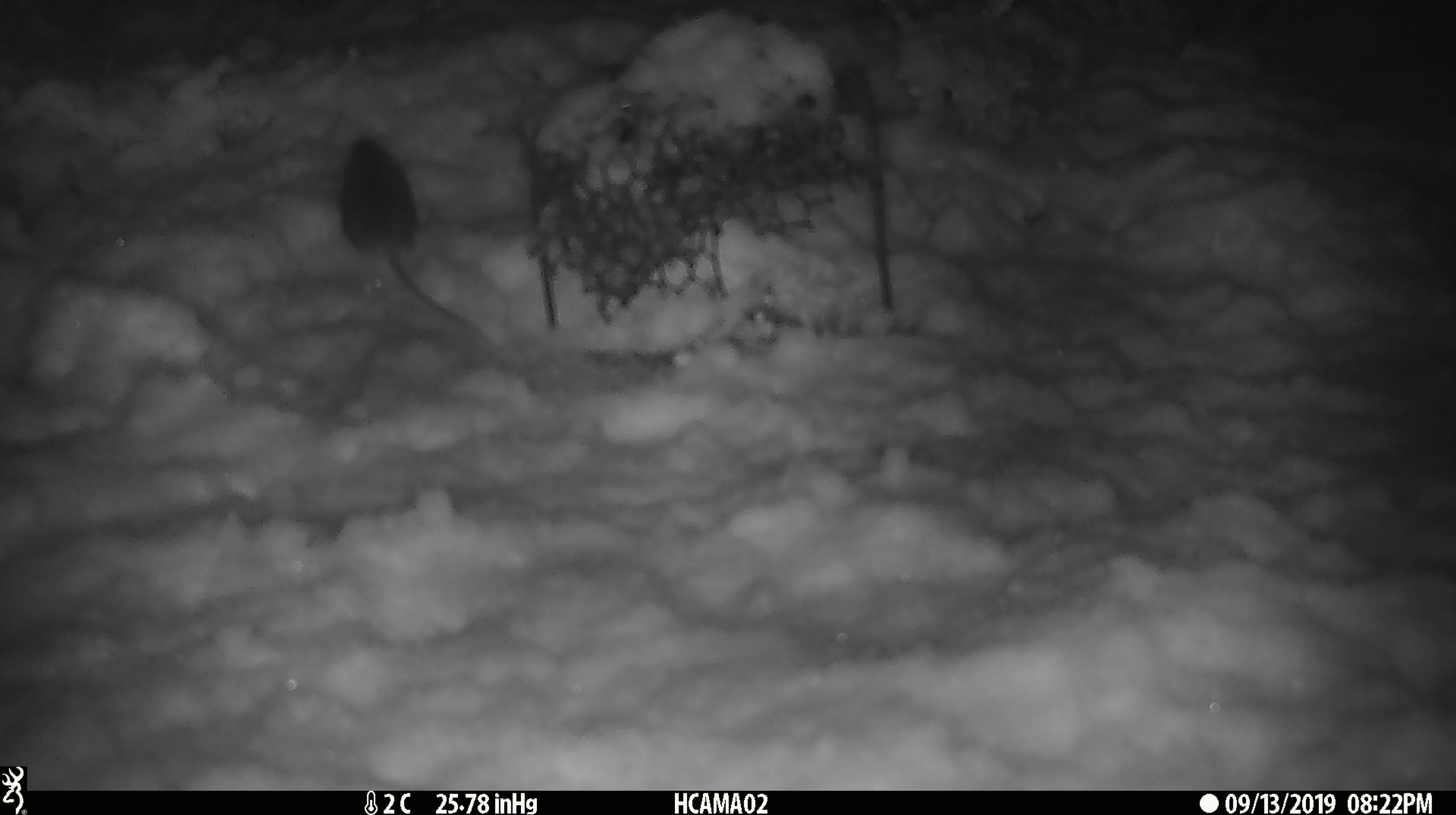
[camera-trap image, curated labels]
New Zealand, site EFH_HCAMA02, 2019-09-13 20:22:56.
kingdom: Animalia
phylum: Chordata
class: Mammalia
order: Rodentia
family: Muridae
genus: Mus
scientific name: Mus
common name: mouse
Mouse (Mus).